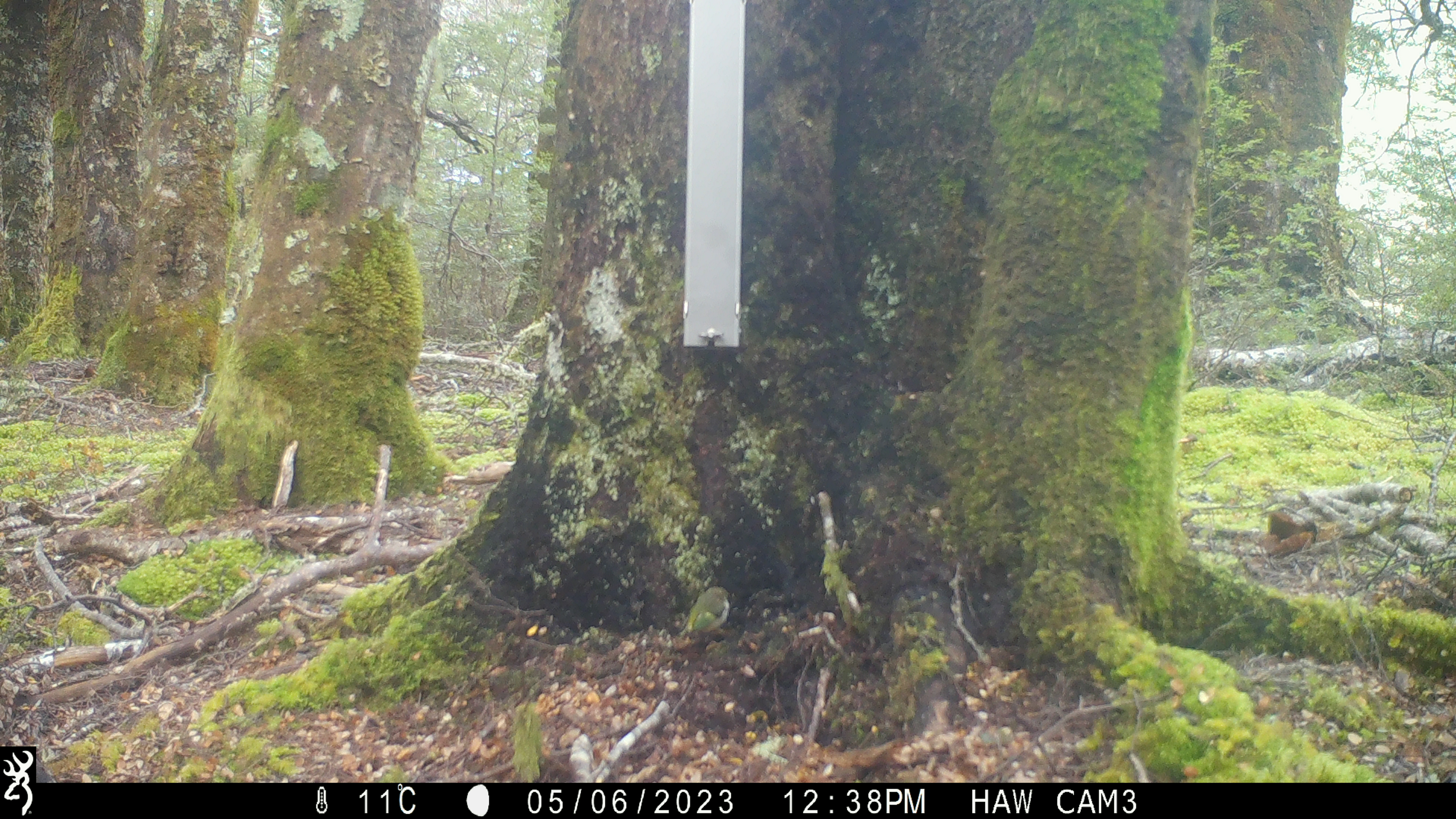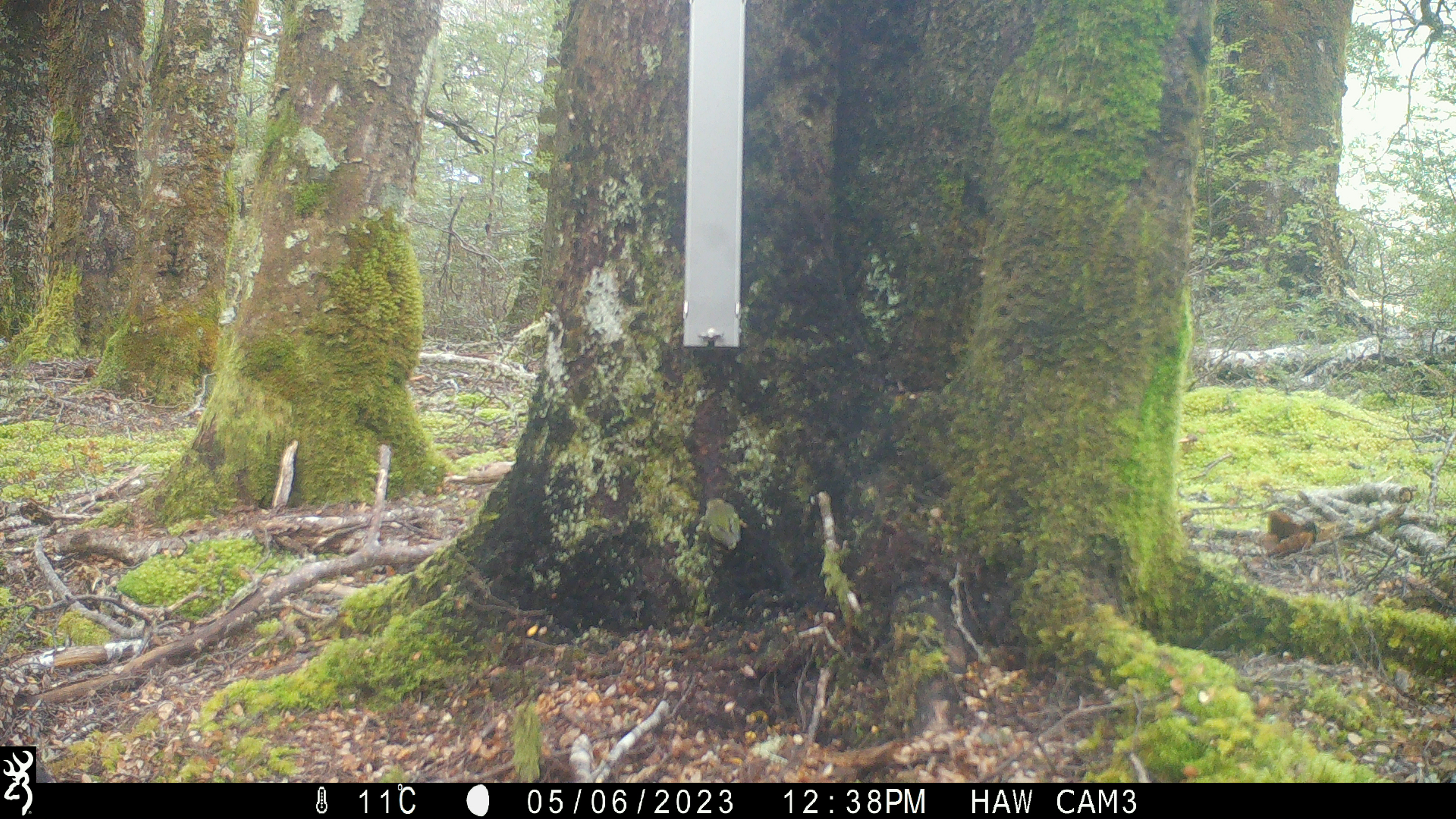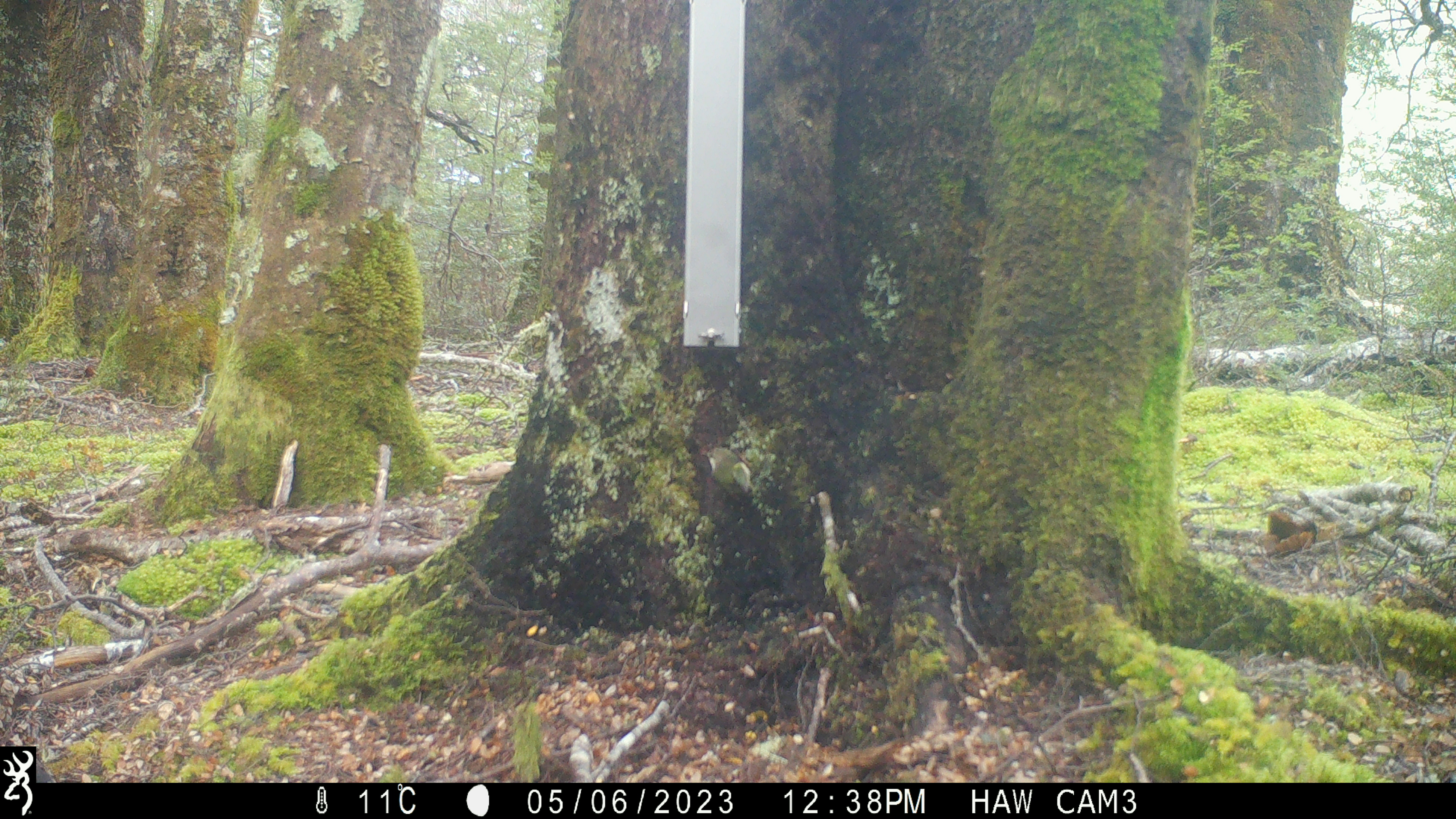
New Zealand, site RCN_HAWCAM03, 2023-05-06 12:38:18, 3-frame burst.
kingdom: Animalia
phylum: Chordata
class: Aves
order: Passeriformes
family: Acanthisittidae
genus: Acanthisitta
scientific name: Acanthisitta chloris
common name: rifleman